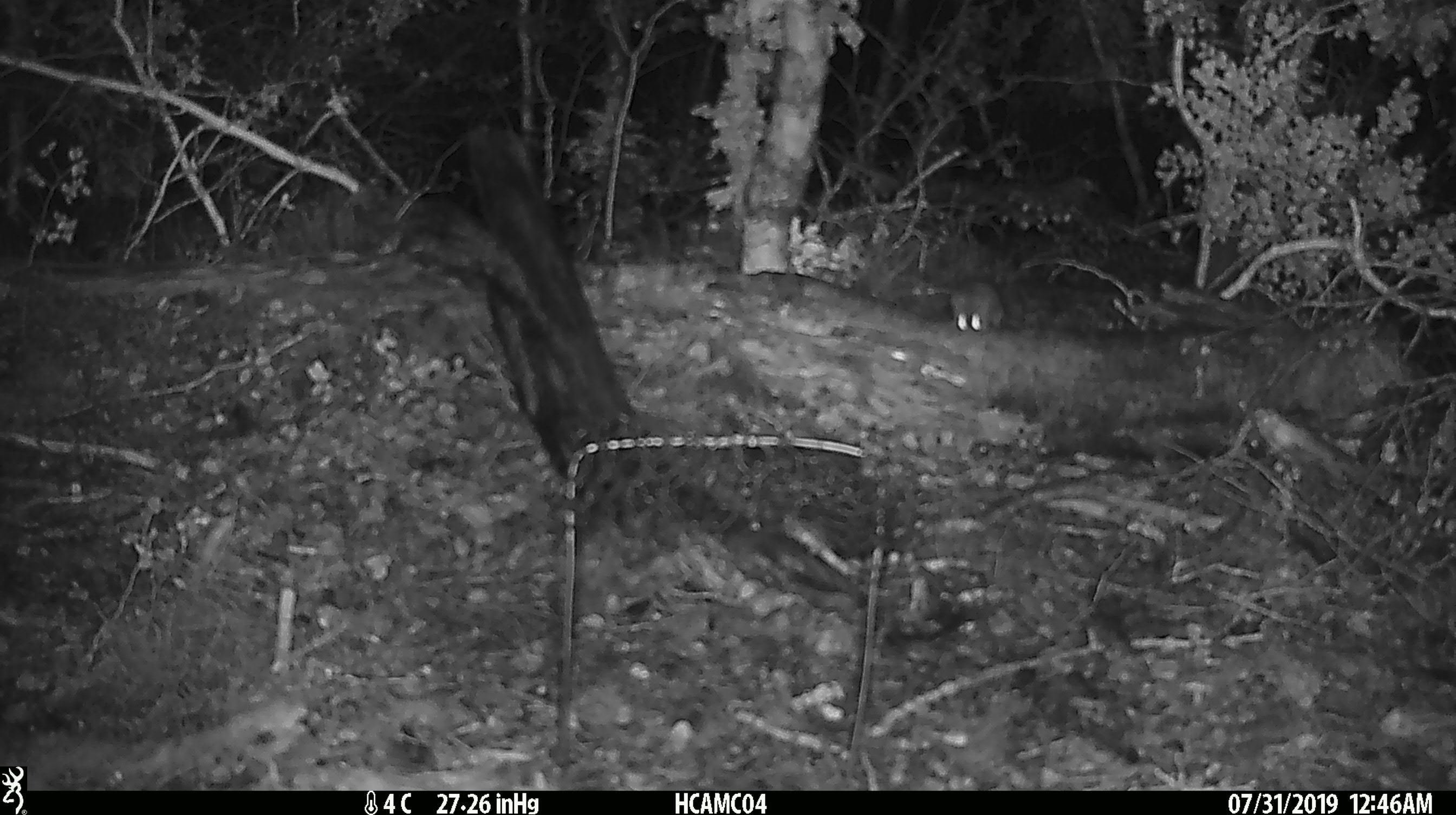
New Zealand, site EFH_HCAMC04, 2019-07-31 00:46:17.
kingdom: Animalia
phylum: Chordata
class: Mammalia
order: Rodentia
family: Muridae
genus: Mus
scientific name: Mus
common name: mouse